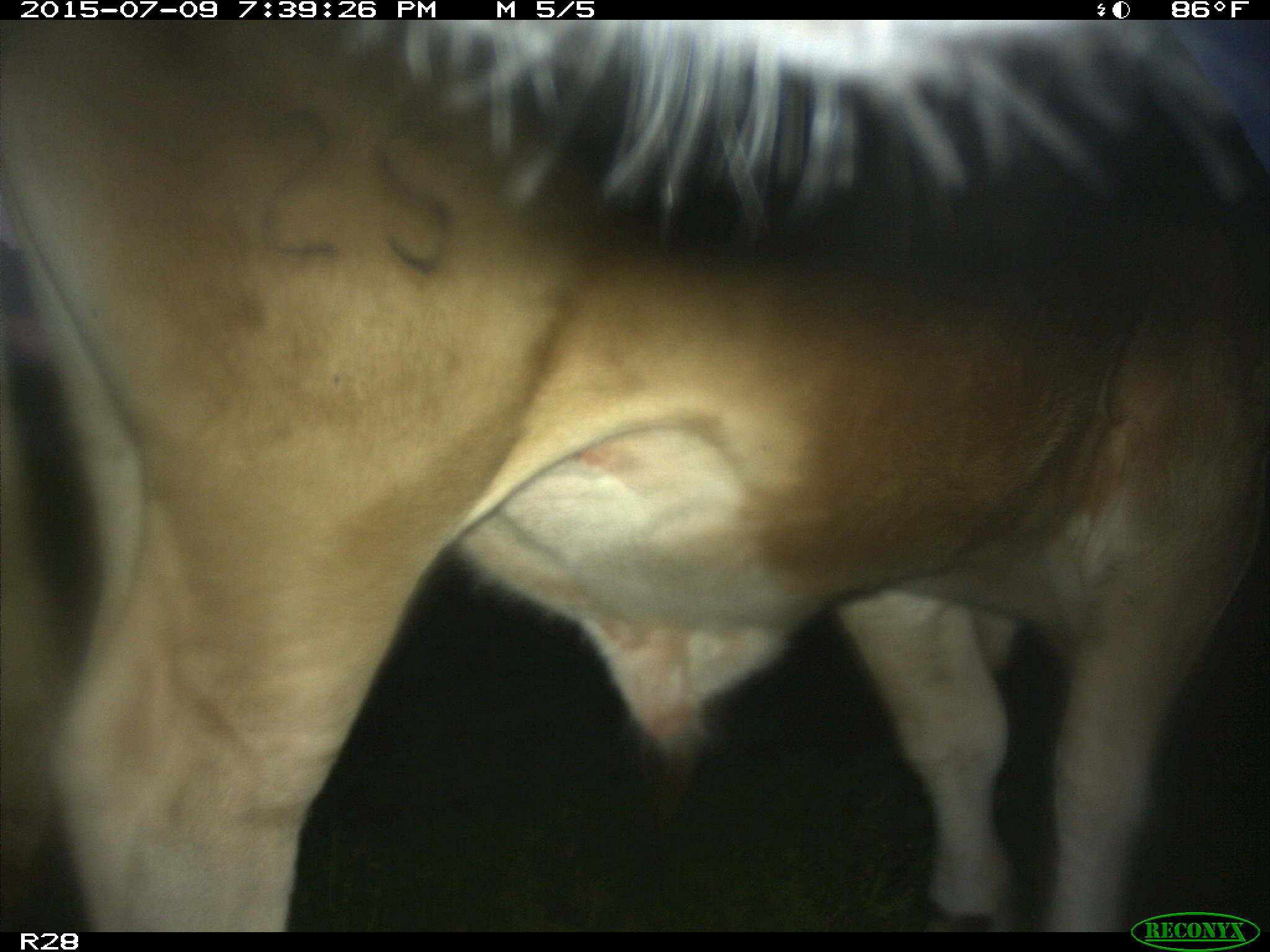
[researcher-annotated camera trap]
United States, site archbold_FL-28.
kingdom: Animalia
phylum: Chordata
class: Mammalia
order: Artiodactyla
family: Bovidae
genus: Bos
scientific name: Bos taurus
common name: domestic cow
Bos taurus (domestic cow).